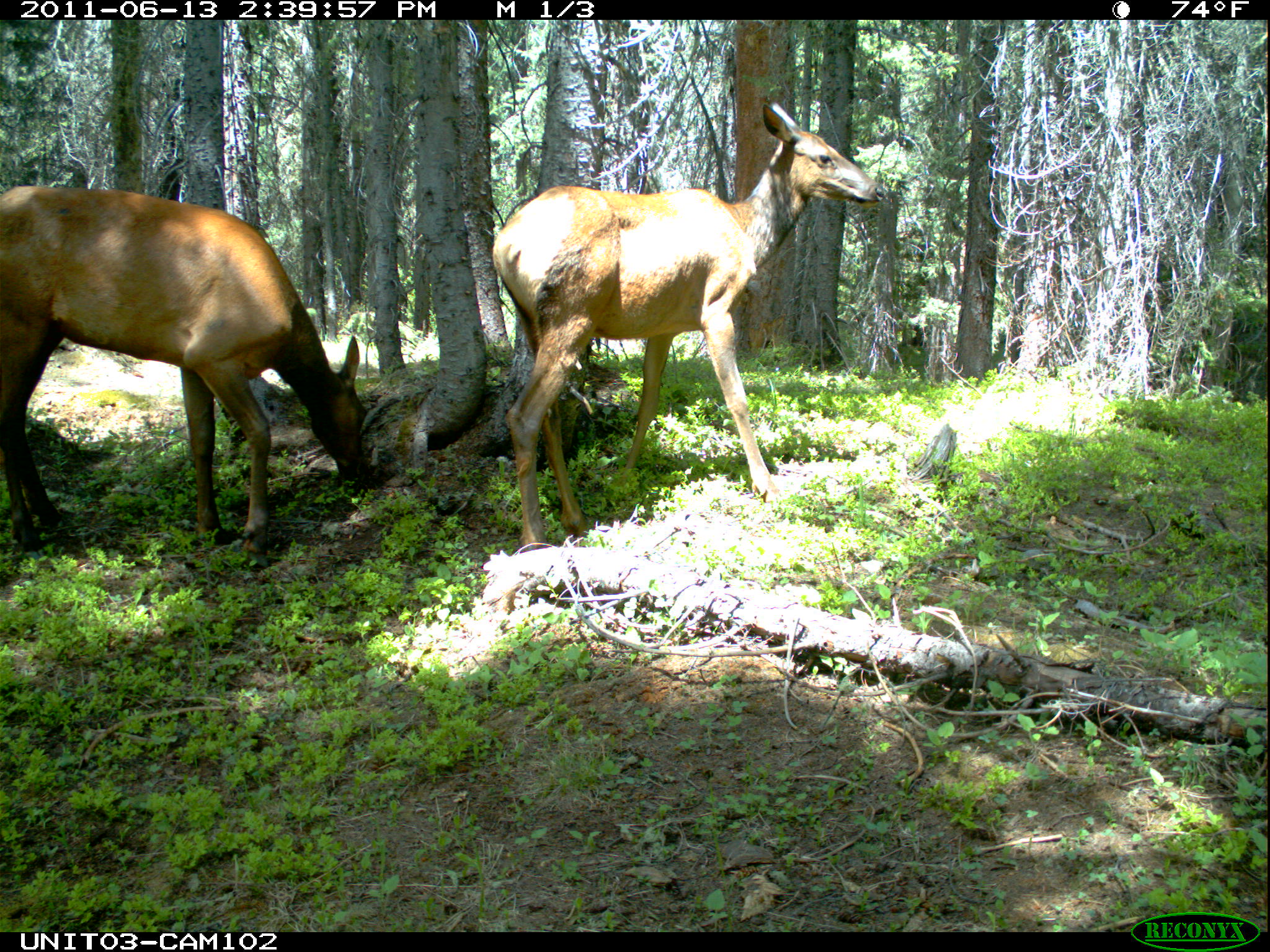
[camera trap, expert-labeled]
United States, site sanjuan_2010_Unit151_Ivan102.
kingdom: Animalia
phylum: Chordata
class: Mammalia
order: Artiodactyla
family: Cervidae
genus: Cervus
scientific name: Cervus elaphus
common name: red deer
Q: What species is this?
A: Cervus elaphus (red deer).